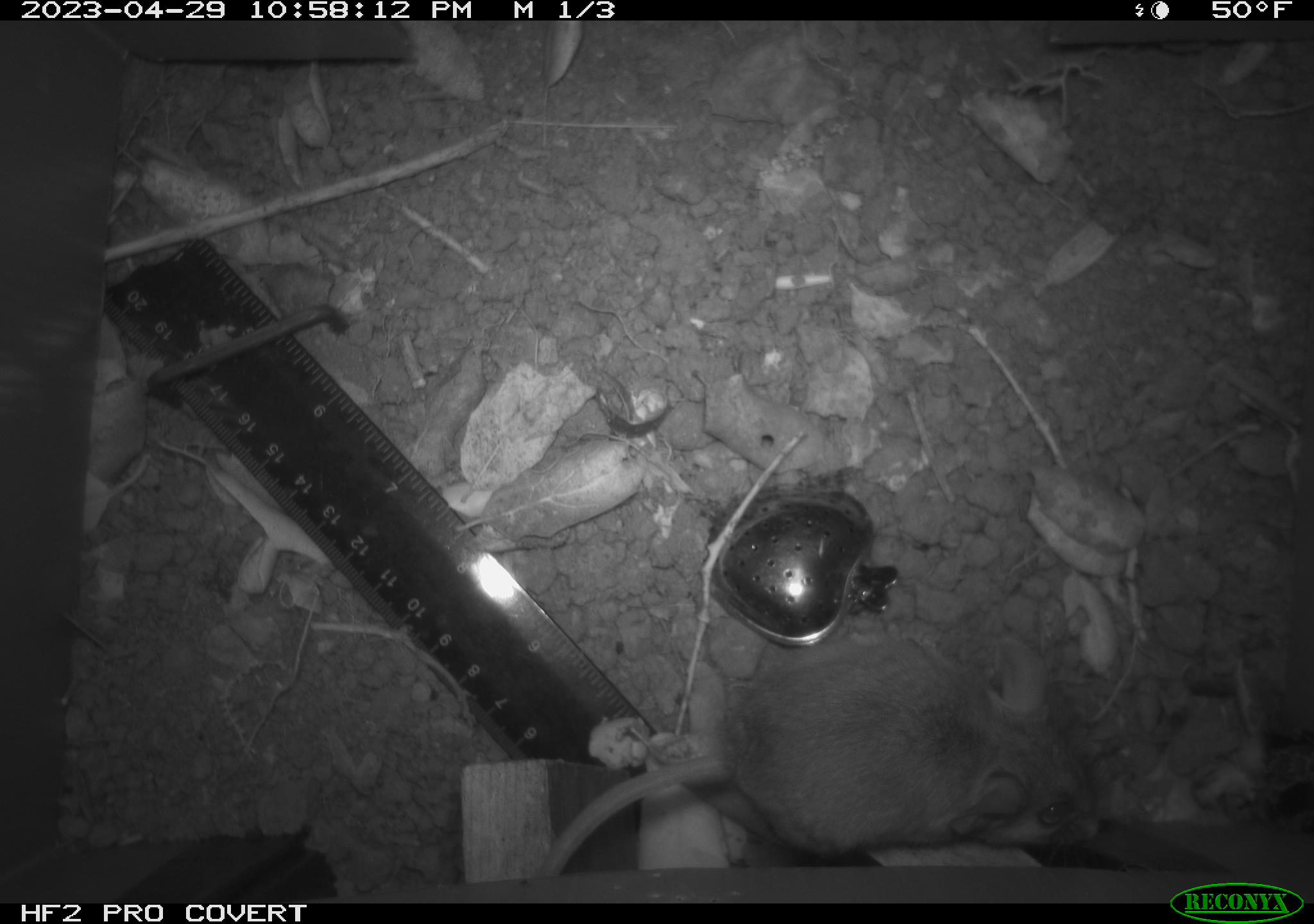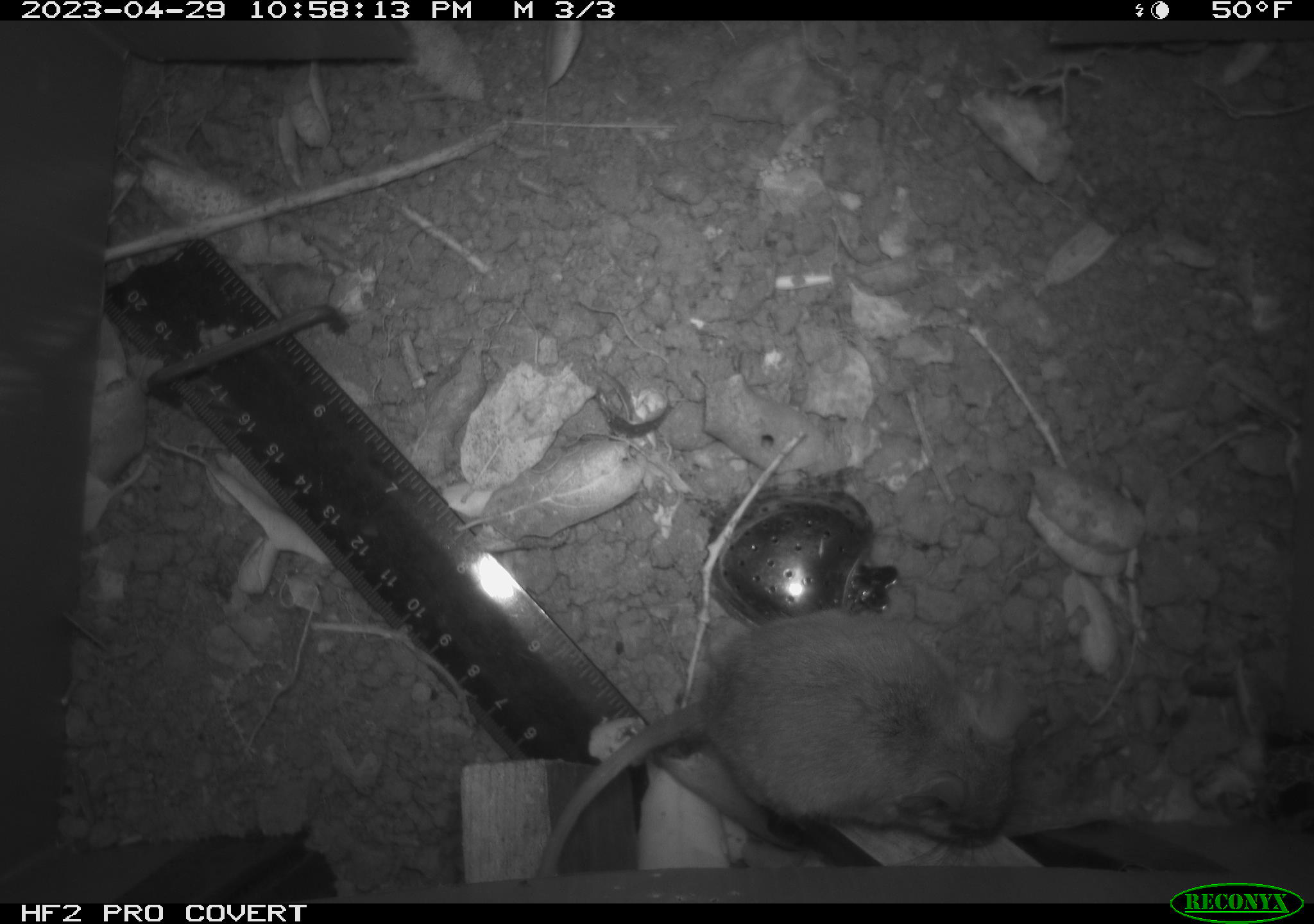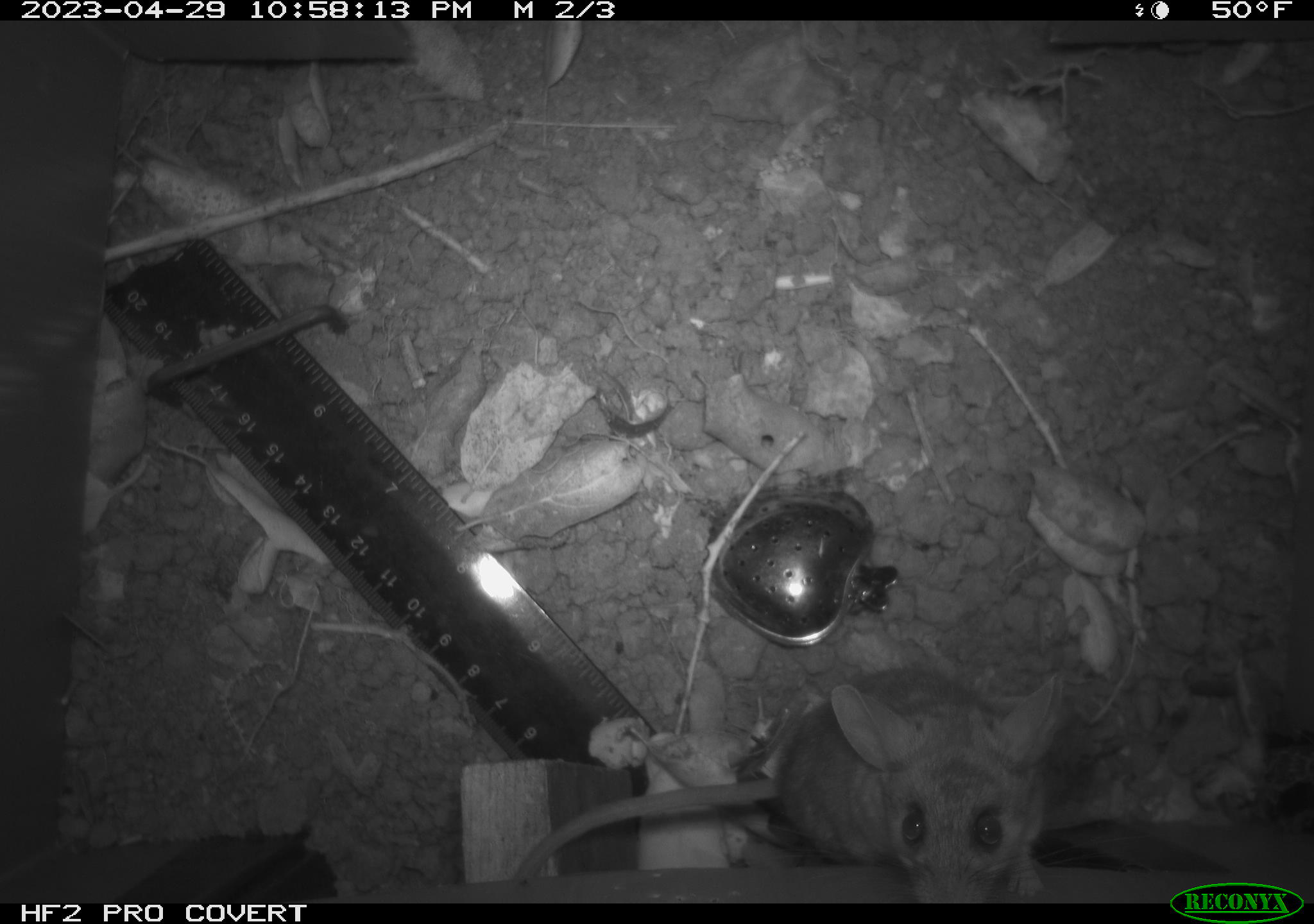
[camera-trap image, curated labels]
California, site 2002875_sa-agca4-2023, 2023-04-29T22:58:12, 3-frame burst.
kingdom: Animalia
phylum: Chordata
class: Mammalia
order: Rodentia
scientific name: Rodentia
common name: mouse species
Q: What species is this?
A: Mouse species (Rodentia).